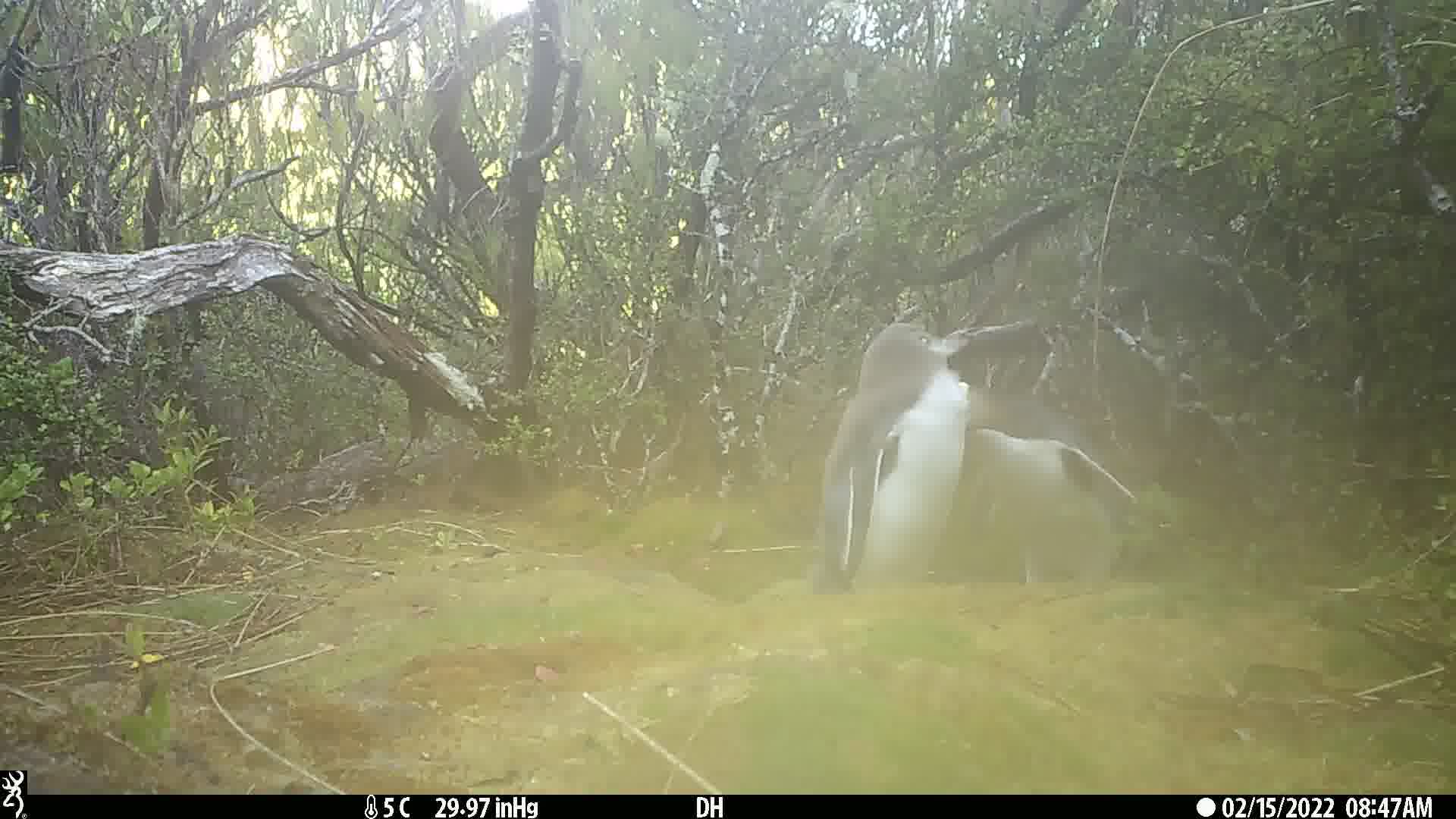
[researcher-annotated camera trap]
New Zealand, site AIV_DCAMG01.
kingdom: Animalia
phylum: Chordata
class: Aves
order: Sphenisciformes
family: Spheniscidae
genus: Megadyptes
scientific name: Megadyptes antipodes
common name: yellow-eyed penguin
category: yellow eyed penguin